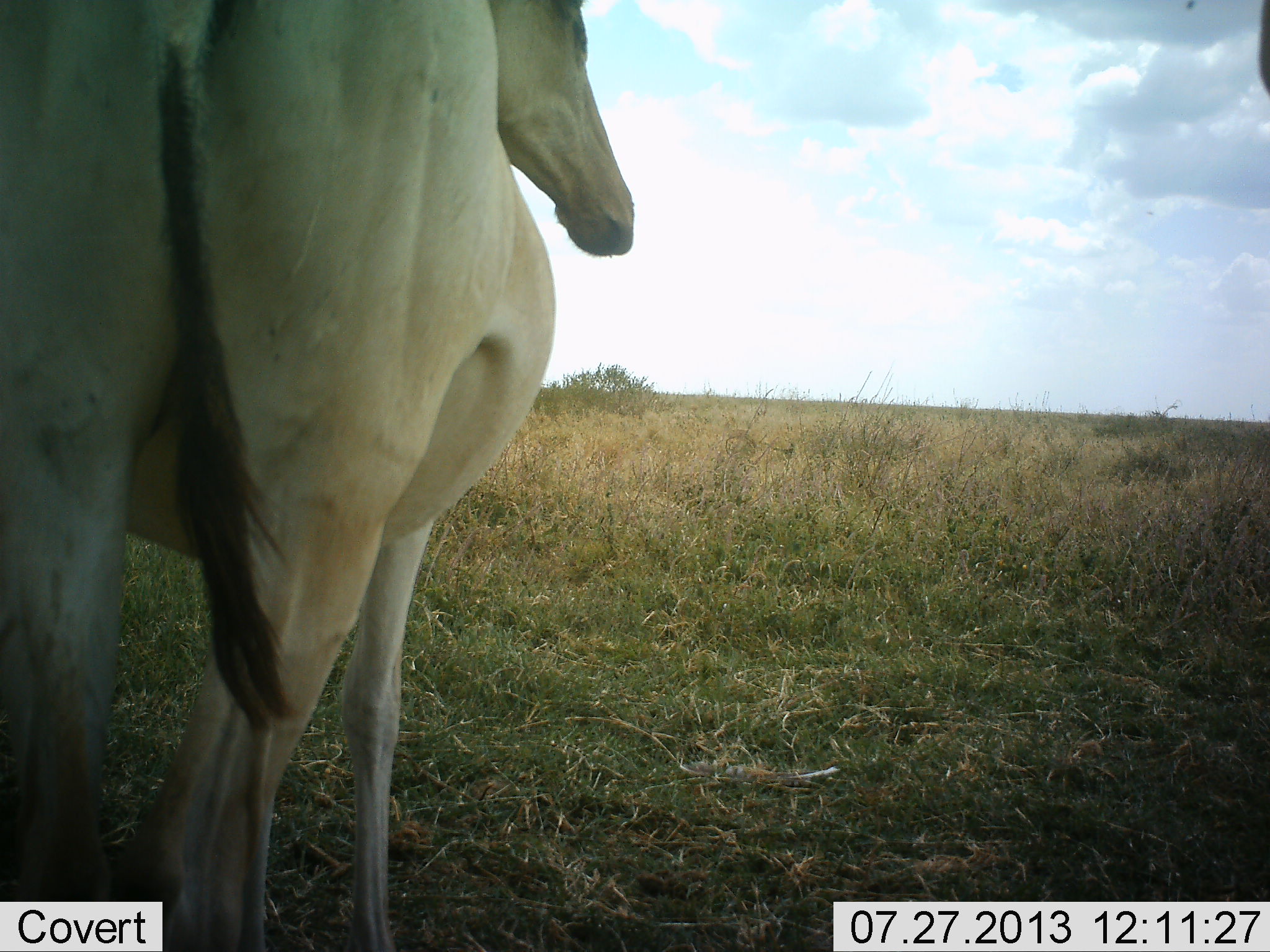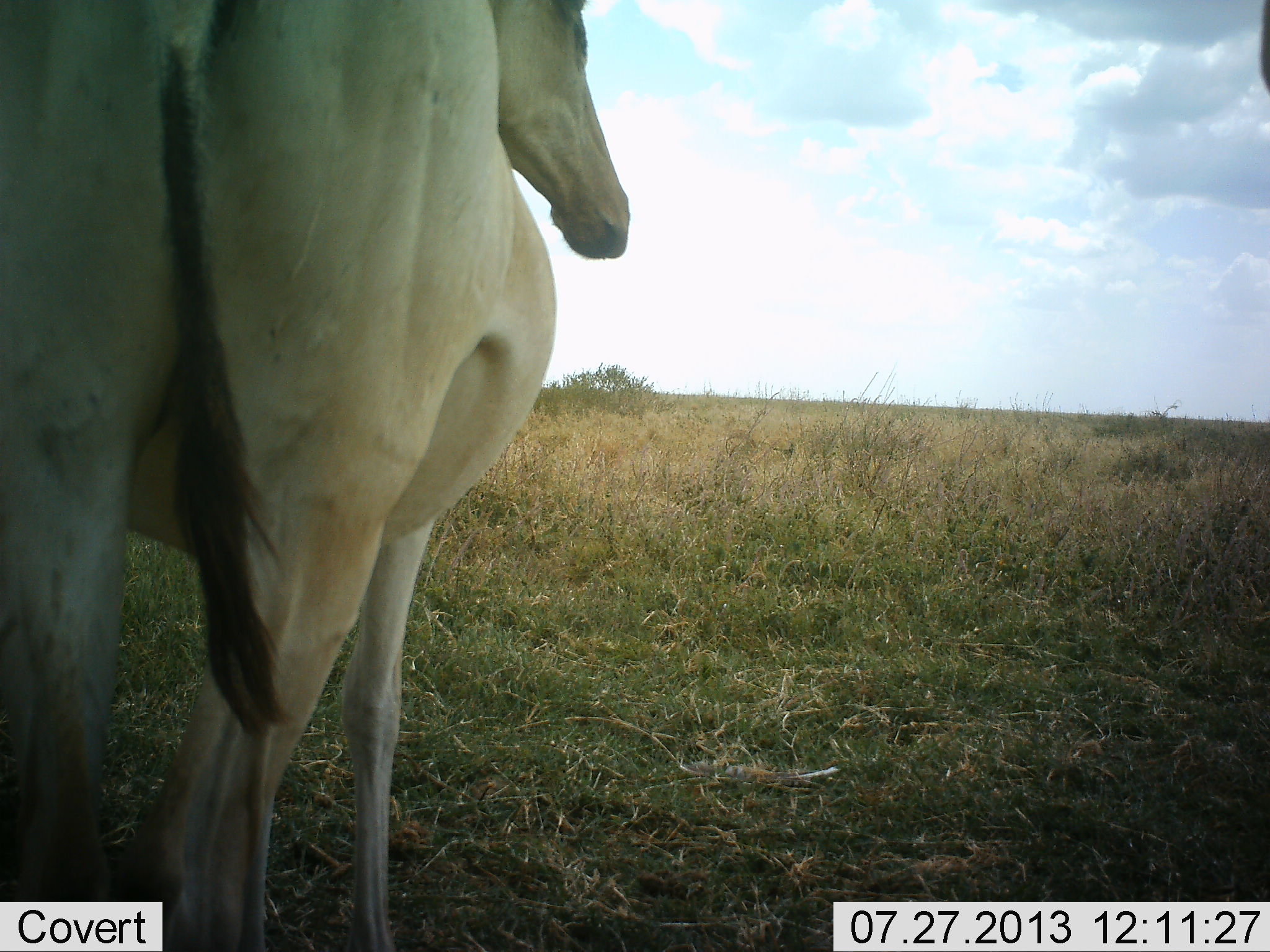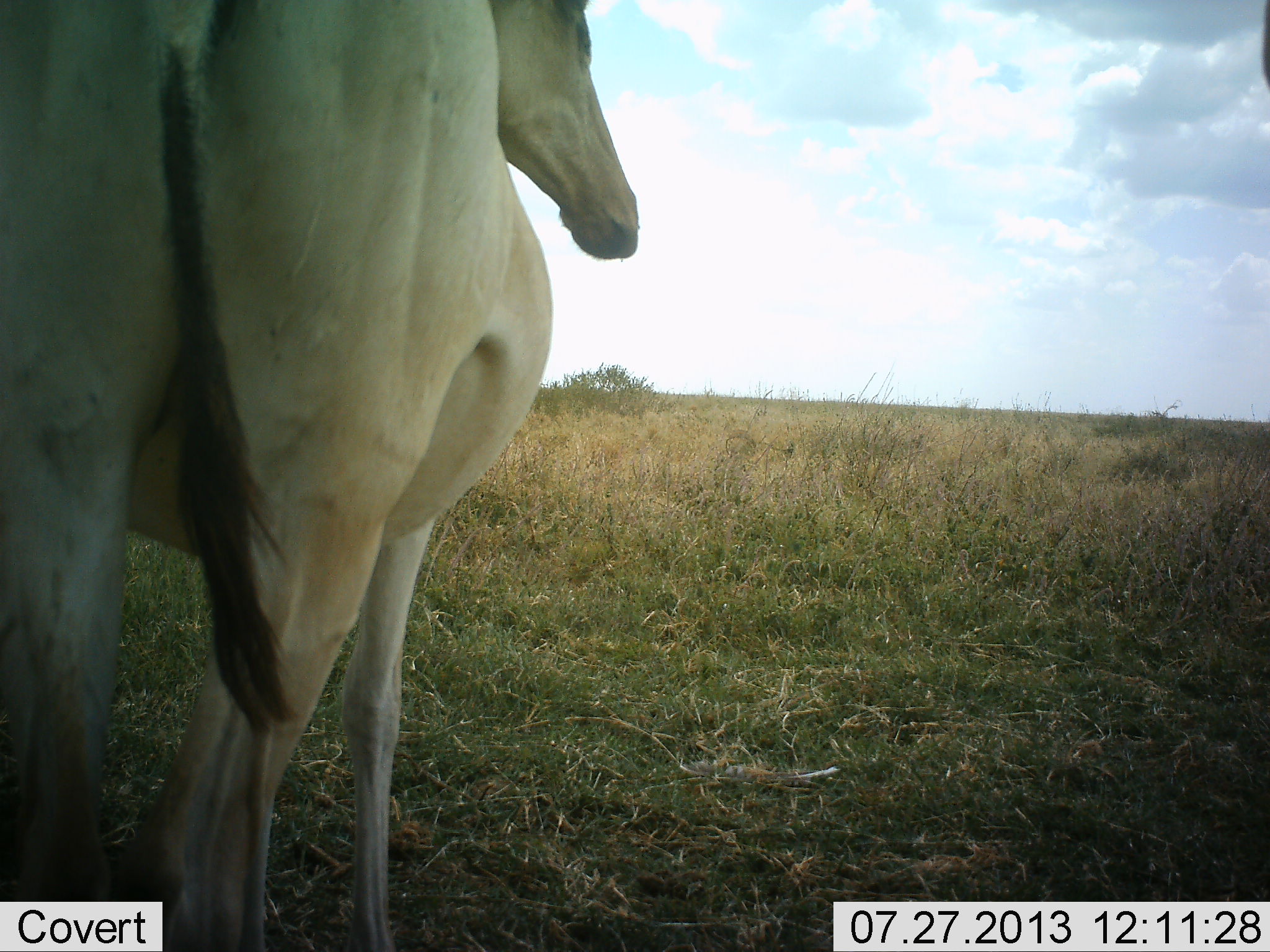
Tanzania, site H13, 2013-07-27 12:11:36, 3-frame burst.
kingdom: Animalia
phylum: Chordata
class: Mammalia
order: Artiodactyla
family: Bovidae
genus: Alcelaphus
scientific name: Alcelaphus buselaphus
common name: hartebeest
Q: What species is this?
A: Hartebeest (Alcelaphus buselaphus).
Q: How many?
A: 1.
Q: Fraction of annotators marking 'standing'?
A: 100%.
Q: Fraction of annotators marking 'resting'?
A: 0%.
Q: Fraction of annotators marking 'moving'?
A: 0%.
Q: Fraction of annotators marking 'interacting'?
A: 0%.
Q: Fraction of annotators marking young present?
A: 0%.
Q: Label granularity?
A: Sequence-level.